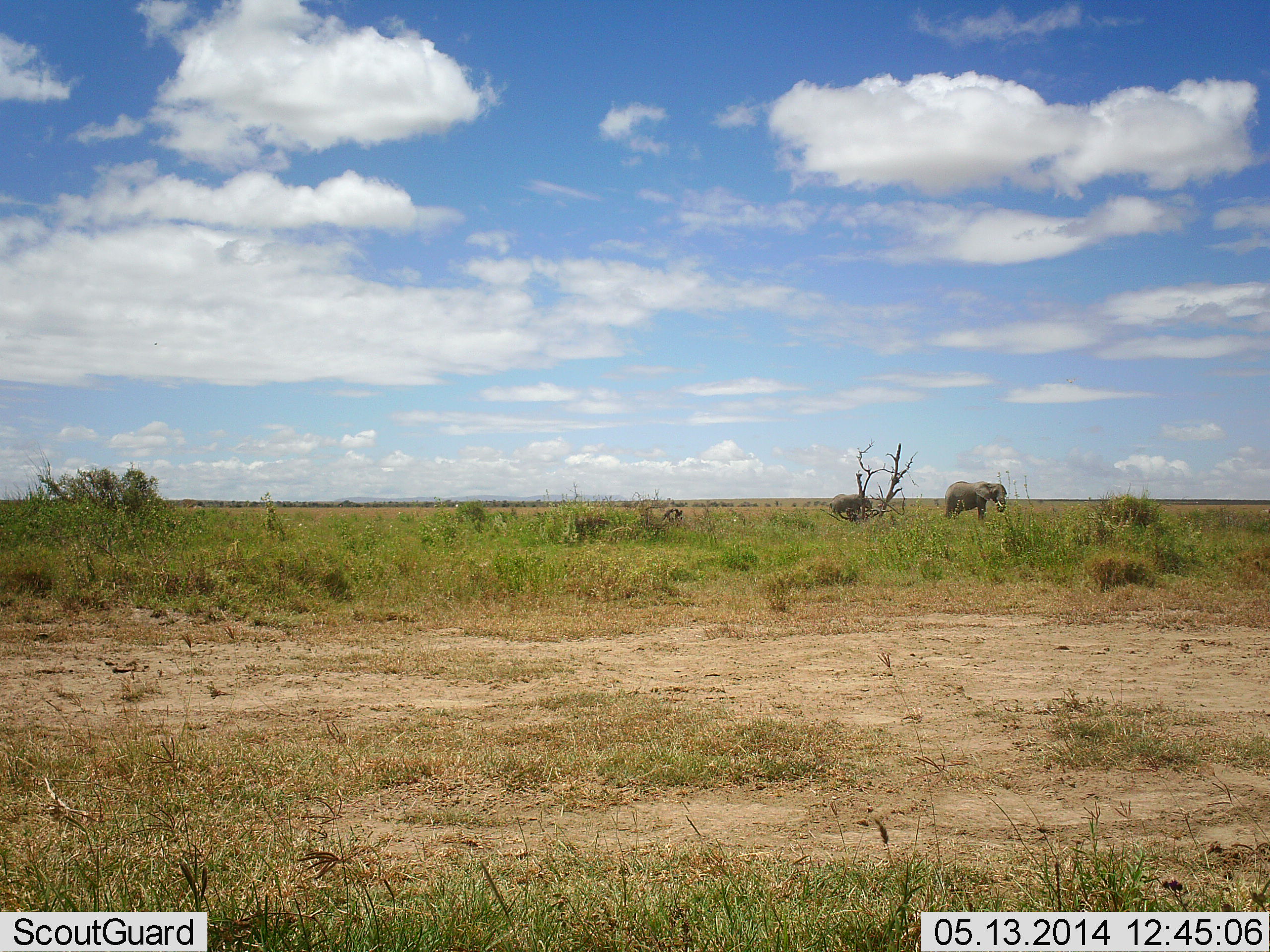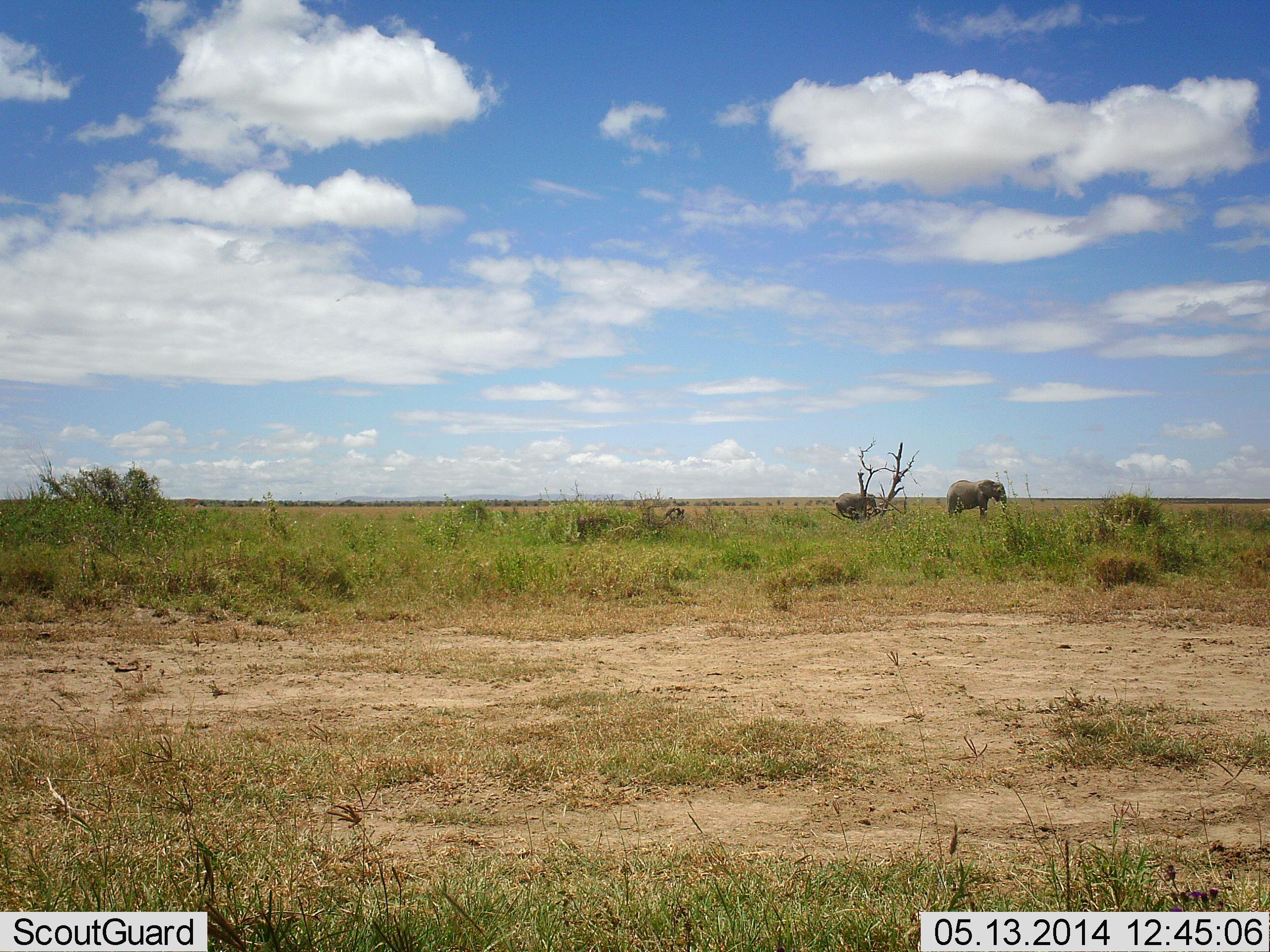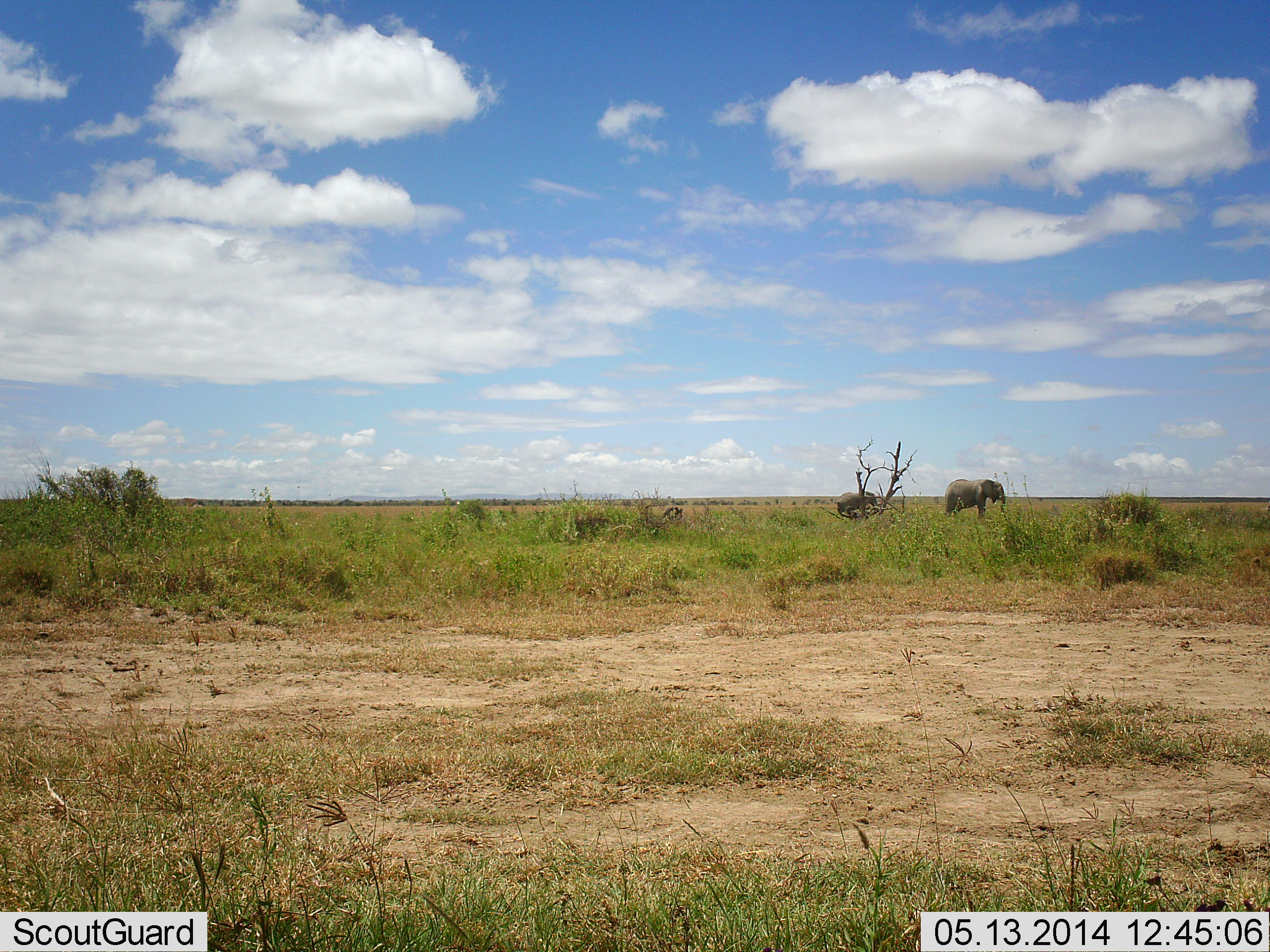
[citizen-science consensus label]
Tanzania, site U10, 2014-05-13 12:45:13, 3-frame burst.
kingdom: Animalia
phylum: Chordata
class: Mammalia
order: Proboscidea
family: Elephantidae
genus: Loxodonta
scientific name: Loxodonta africana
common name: african bush elephant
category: elephant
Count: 2.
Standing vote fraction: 70%.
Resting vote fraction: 0%.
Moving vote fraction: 50%.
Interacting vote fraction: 0%.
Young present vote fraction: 50%.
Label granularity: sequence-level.